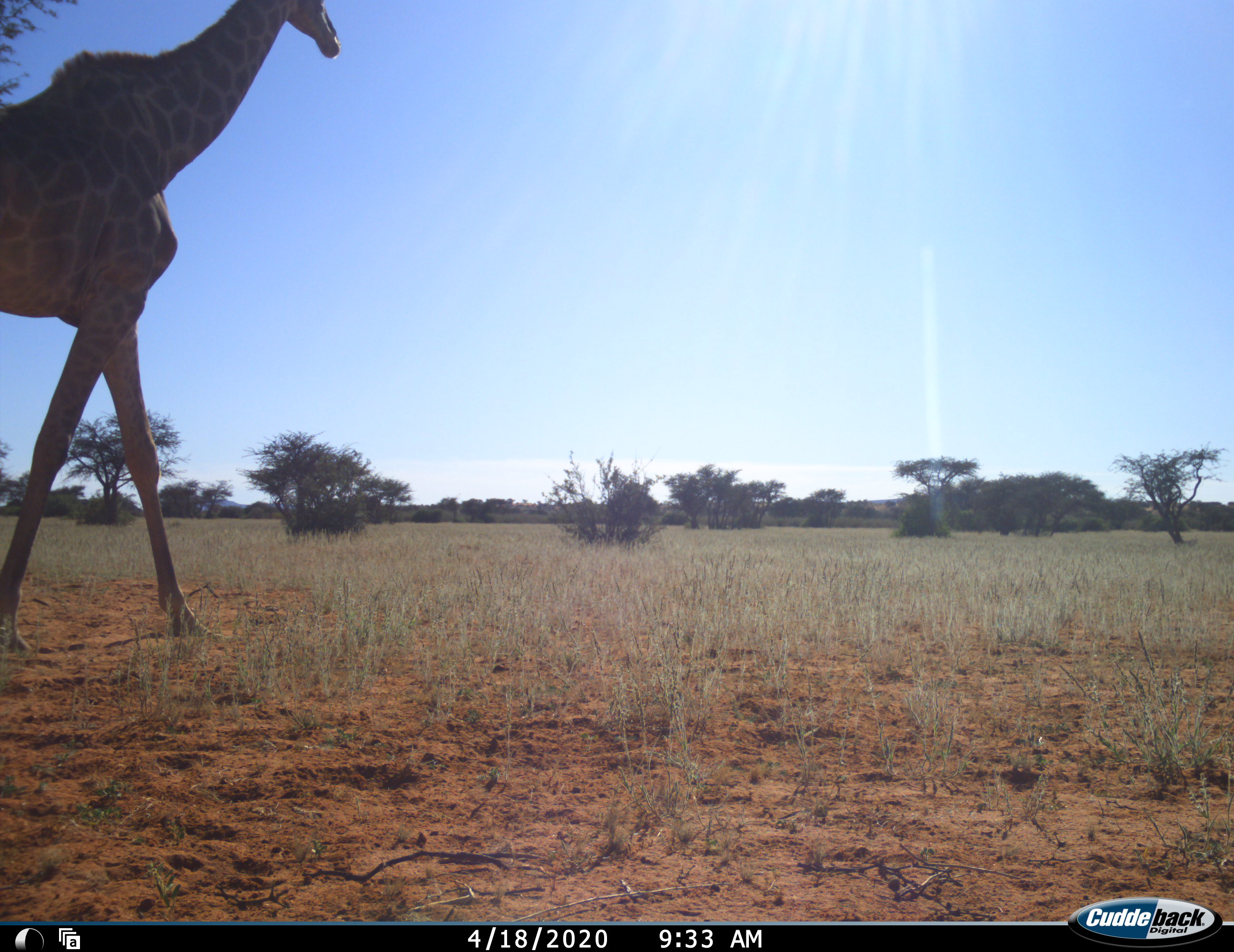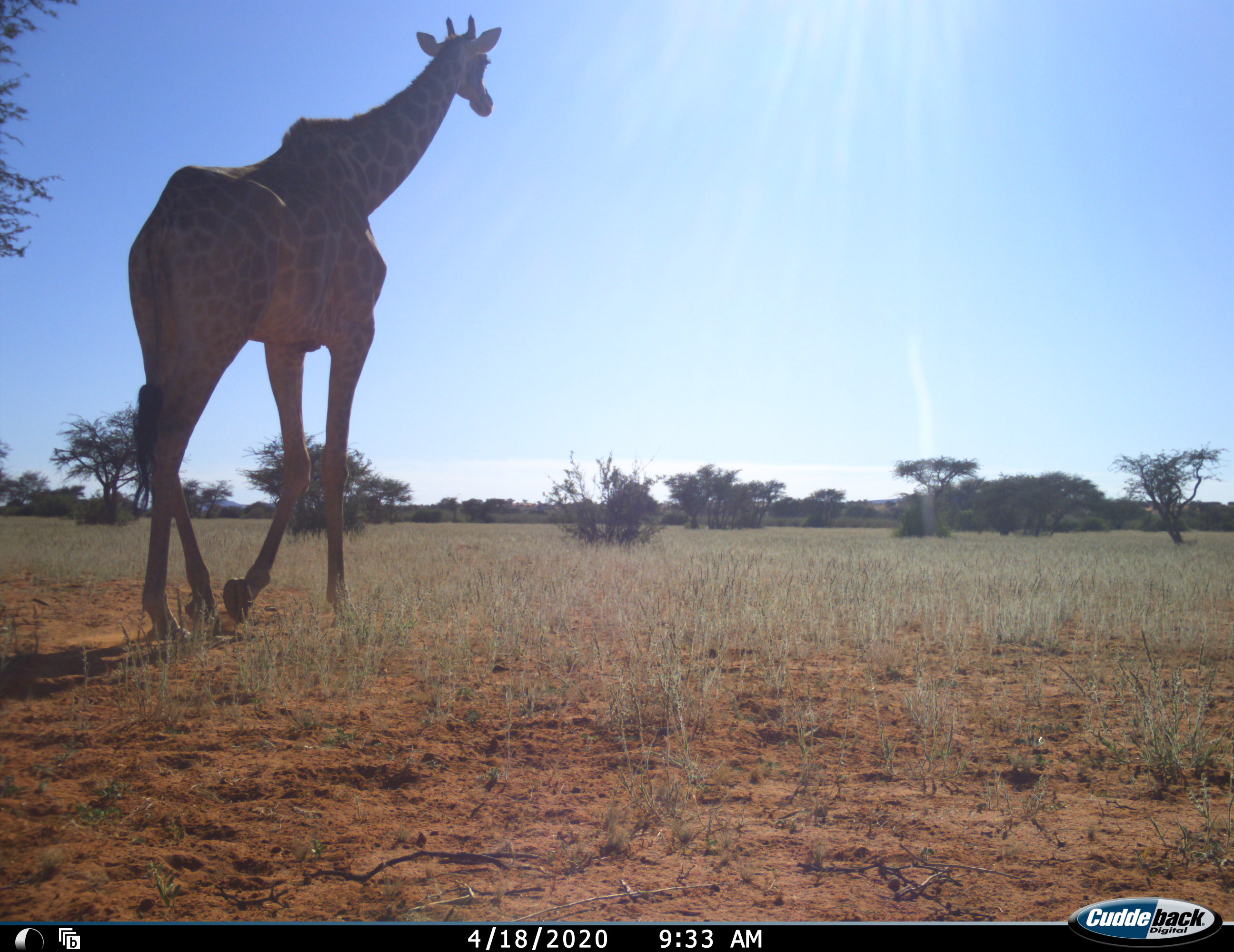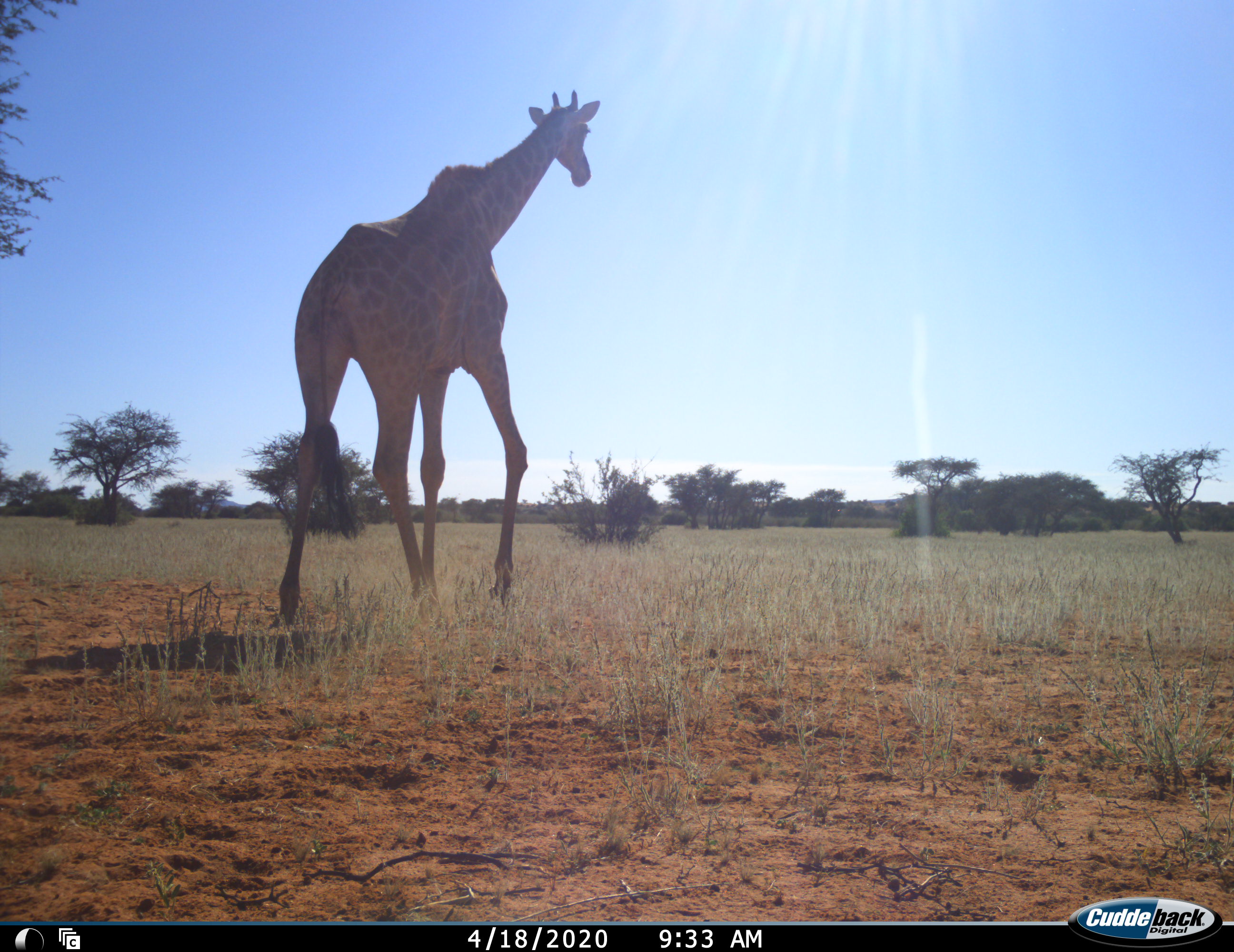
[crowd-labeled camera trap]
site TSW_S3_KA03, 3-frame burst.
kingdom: Animalia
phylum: Chordata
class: Mammalia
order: Artiodactyla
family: Giraffidae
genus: Giraffa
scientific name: Giraffa camelopardalis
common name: giraffe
Giraffe (Giraffa camelopardalis), count 1. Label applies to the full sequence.